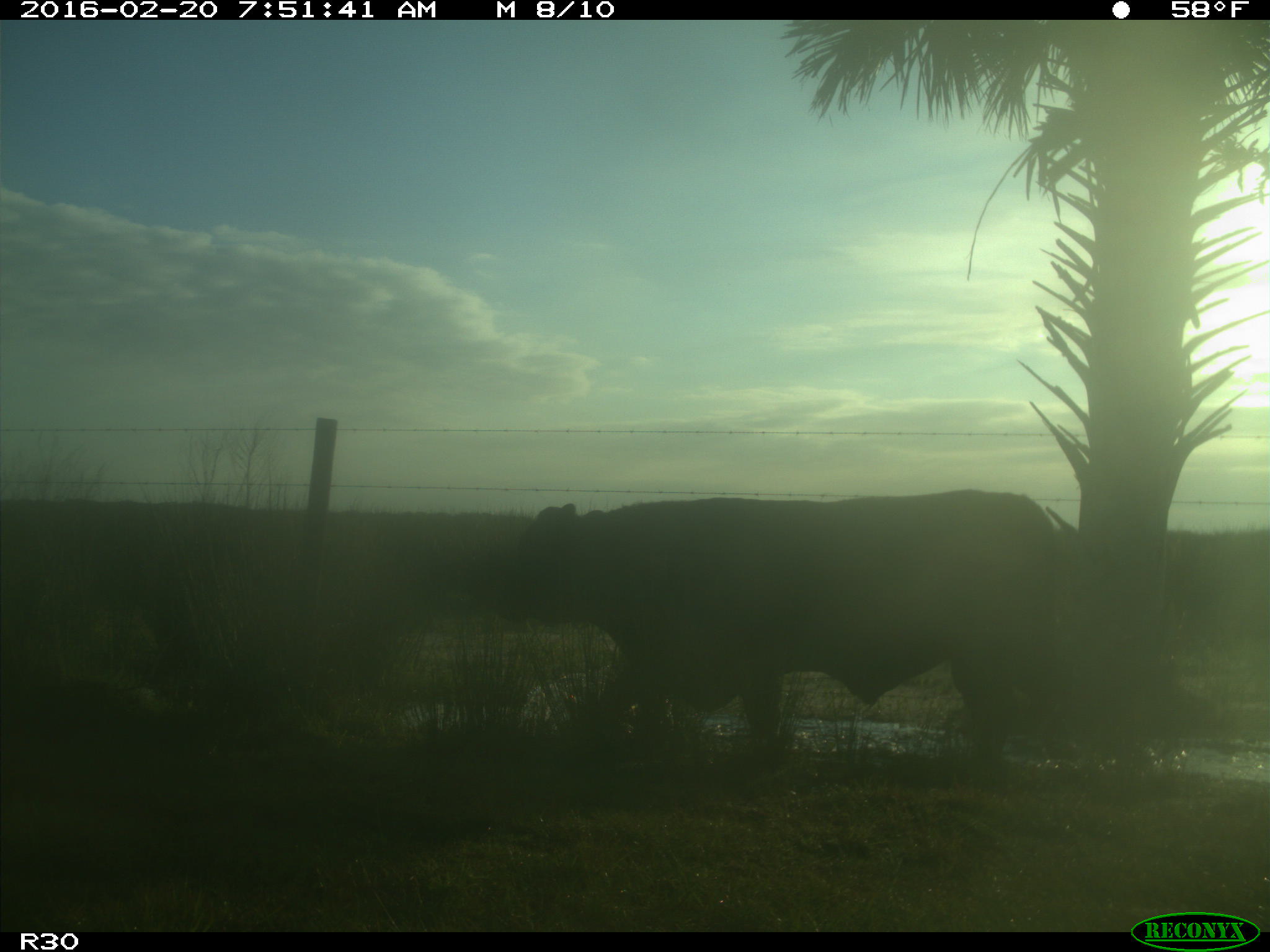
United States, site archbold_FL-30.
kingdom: Animalia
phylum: Chordata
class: Mammalia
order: Artiodactyla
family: Bovidae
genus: Bos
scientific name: Bos taurus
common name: domestic cow